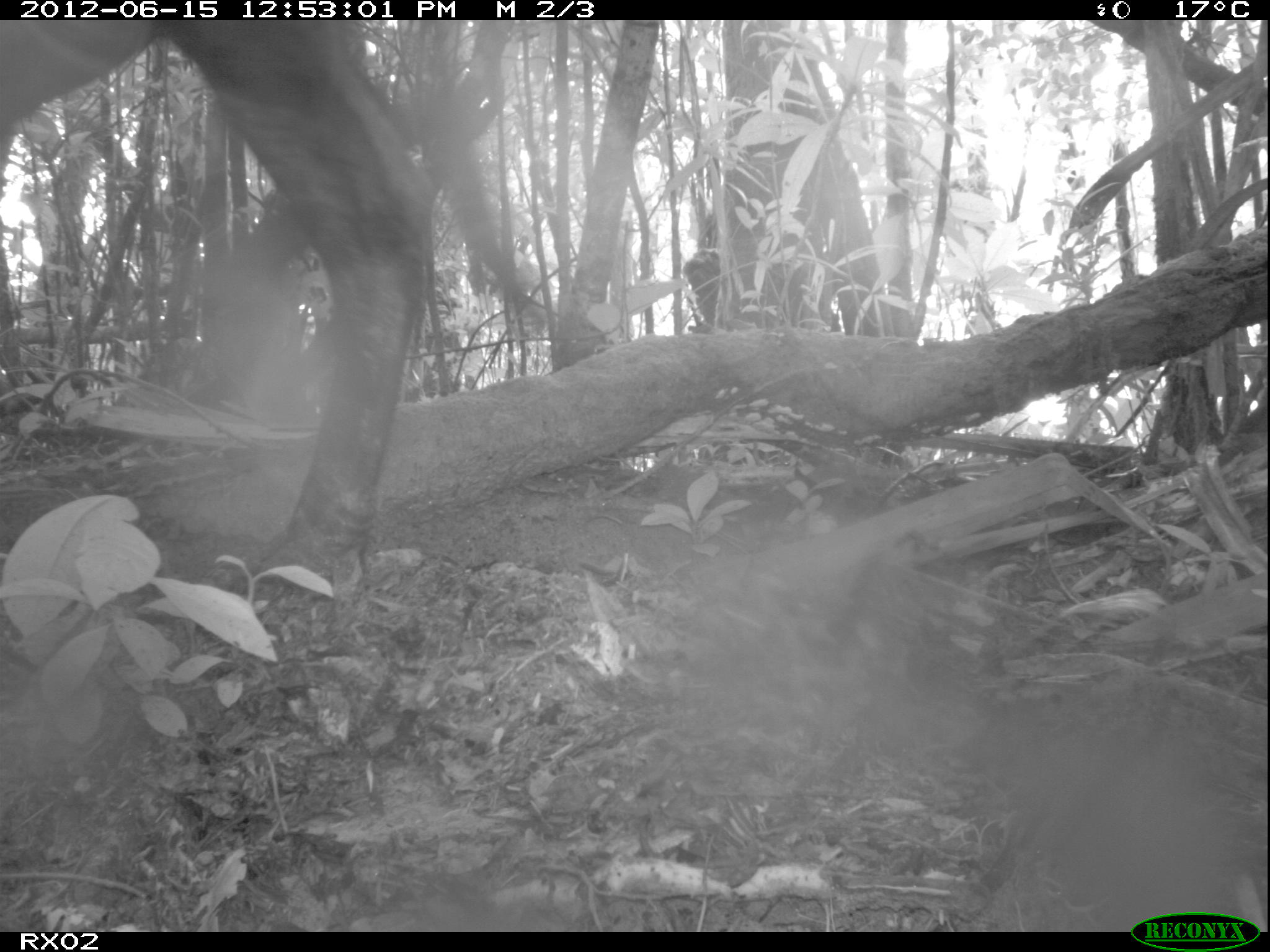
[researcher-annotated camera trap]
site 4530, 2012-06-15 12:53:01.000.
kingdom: Animalia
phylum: Chordata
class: Mammalia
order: Artiodactyla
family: Bovidae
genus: Bos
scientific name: Bos taurus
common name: domestic cattle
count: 2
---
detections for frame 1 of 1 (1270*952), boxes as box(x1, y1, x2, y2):
bos taurus: box(0, 20, 431, 598)